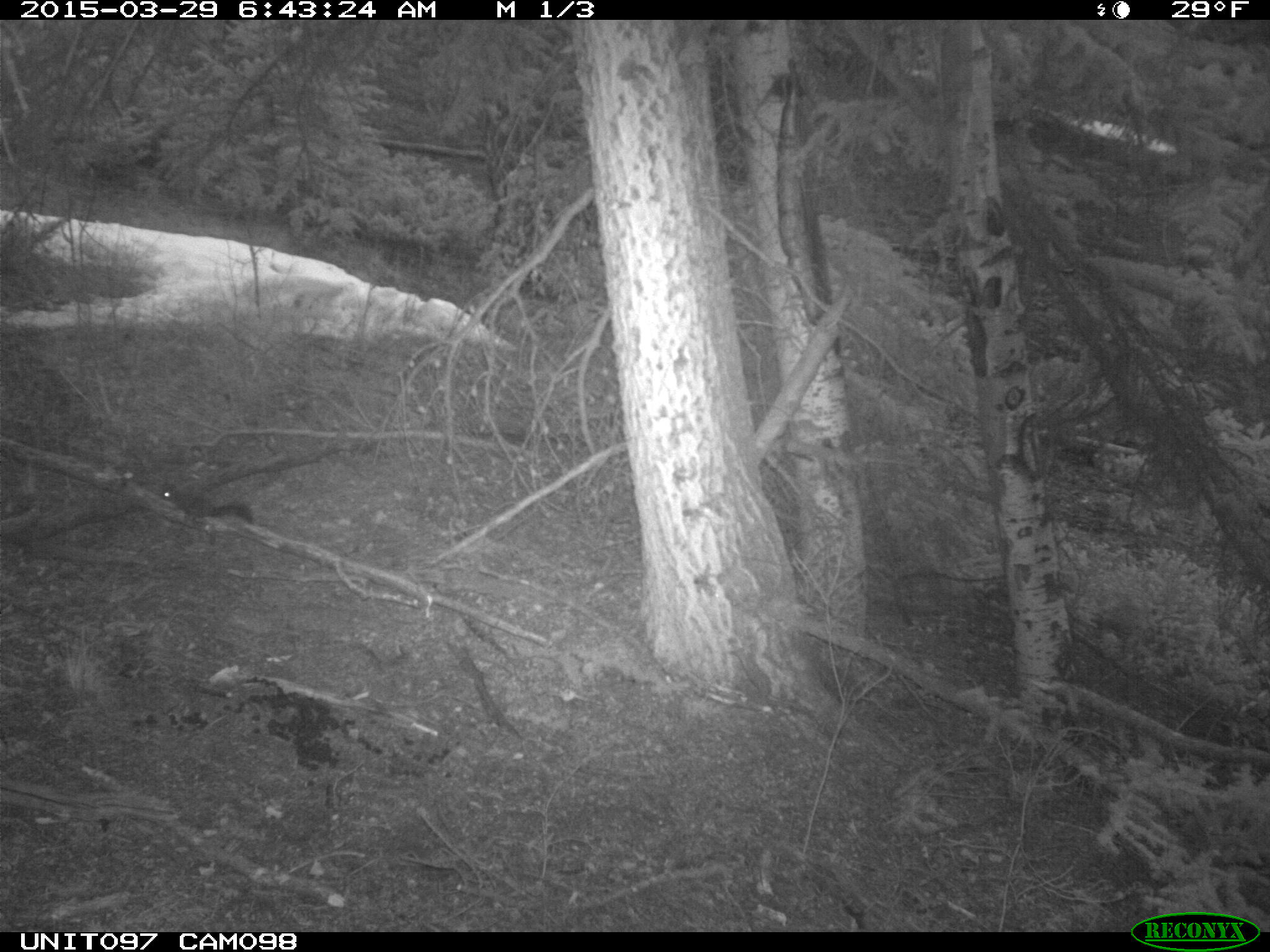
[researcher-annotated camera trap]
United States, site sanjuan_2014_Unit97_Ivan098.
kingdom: Animalia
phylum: Chordata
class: Mammalia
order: Rodentia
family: Sciuridae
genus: Tamiasciurus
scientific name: Tamiasciurus hudsonicus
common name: american red squirrel